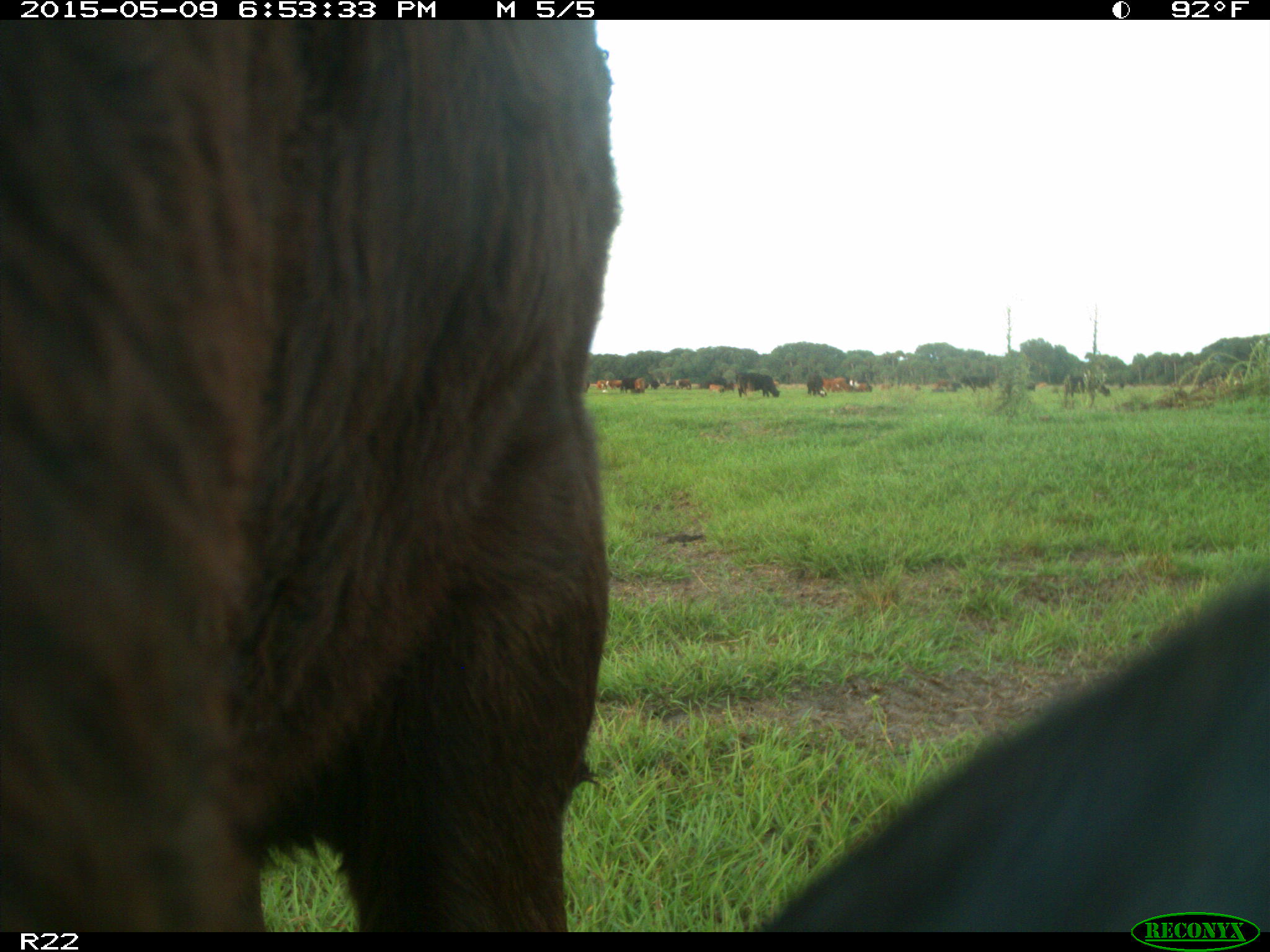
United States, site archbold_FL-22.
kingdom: Animalia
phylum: Chordata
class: Mammalia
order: Artiodactyla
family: Bovidae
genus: Bos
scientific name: Bos taurus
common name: domestic cow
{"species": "Bos taurus (domestic cow)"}